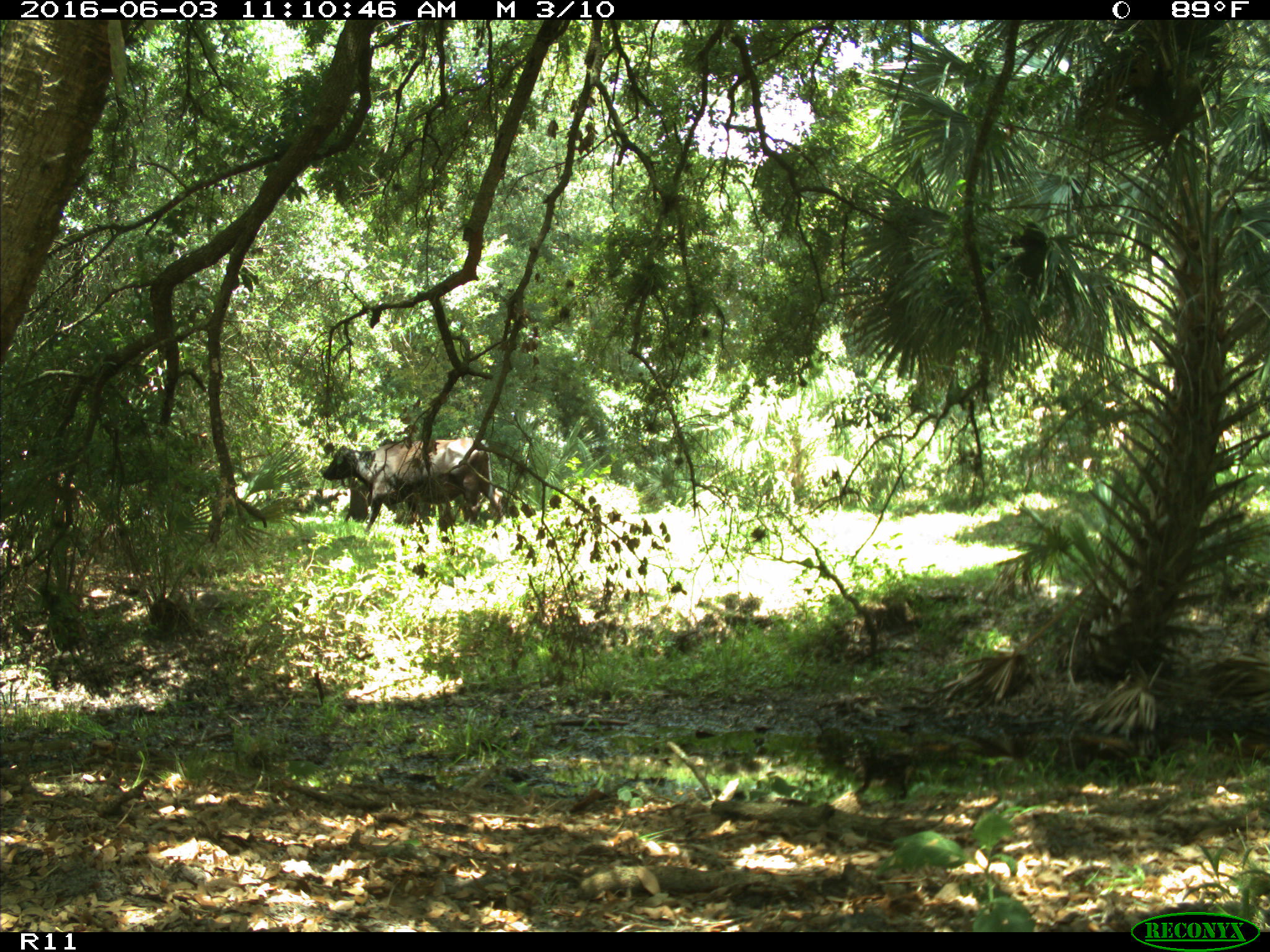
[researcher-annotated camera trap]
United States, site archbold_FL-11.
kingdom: Animalia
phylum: Chordata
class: Mammalia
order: Artiodactyla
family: Bovidae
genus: Bos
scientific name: Bos taurus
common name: domestic cow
Bos taurus (domestic cow).